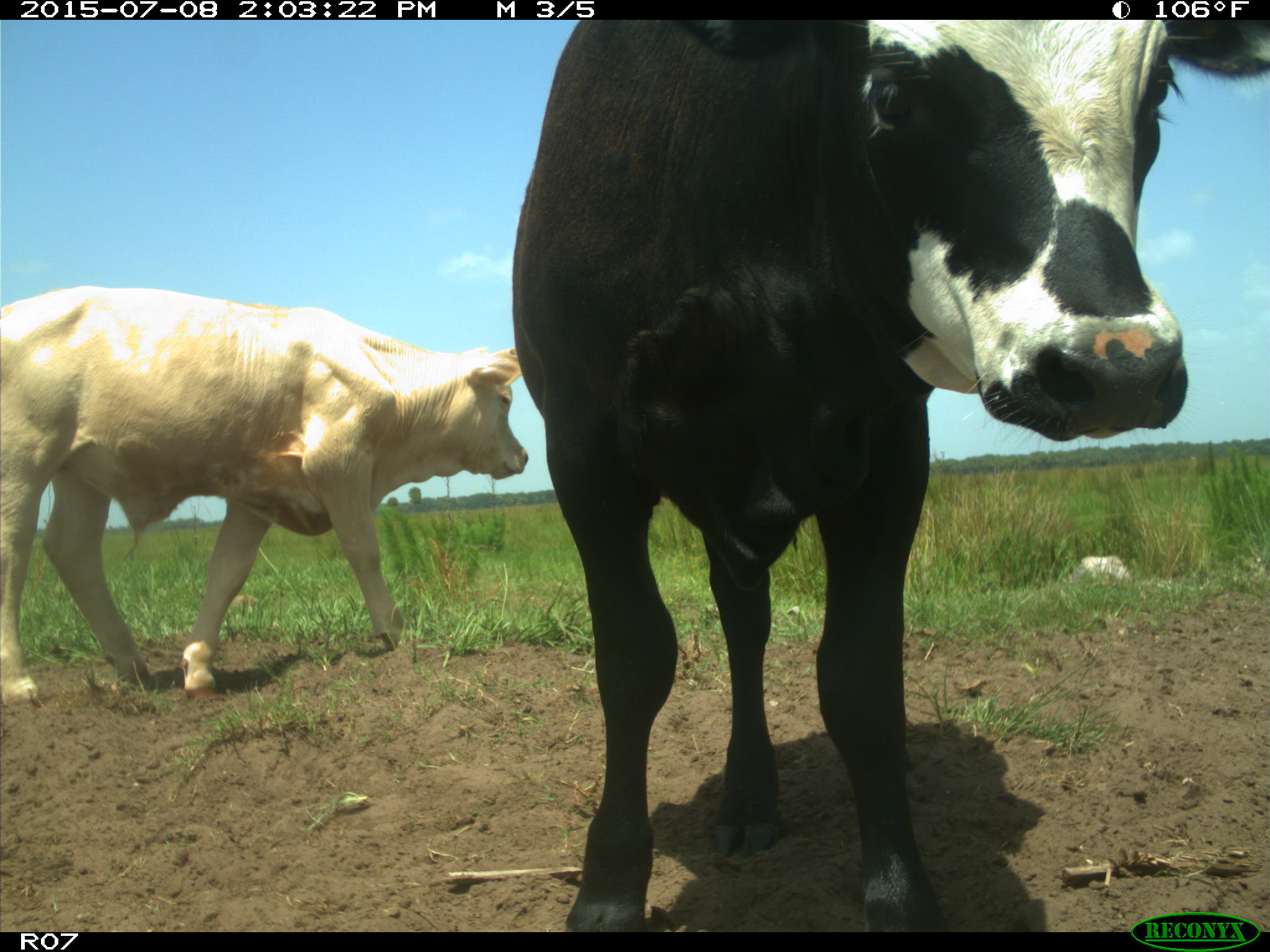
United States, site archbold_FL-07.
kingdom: Animalia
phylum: Chordata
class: Mammalia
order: Artiodactyla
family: Bovidae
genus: Bos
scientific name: Bos taurus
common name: domestic cow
Bos taurus (domestic cow).